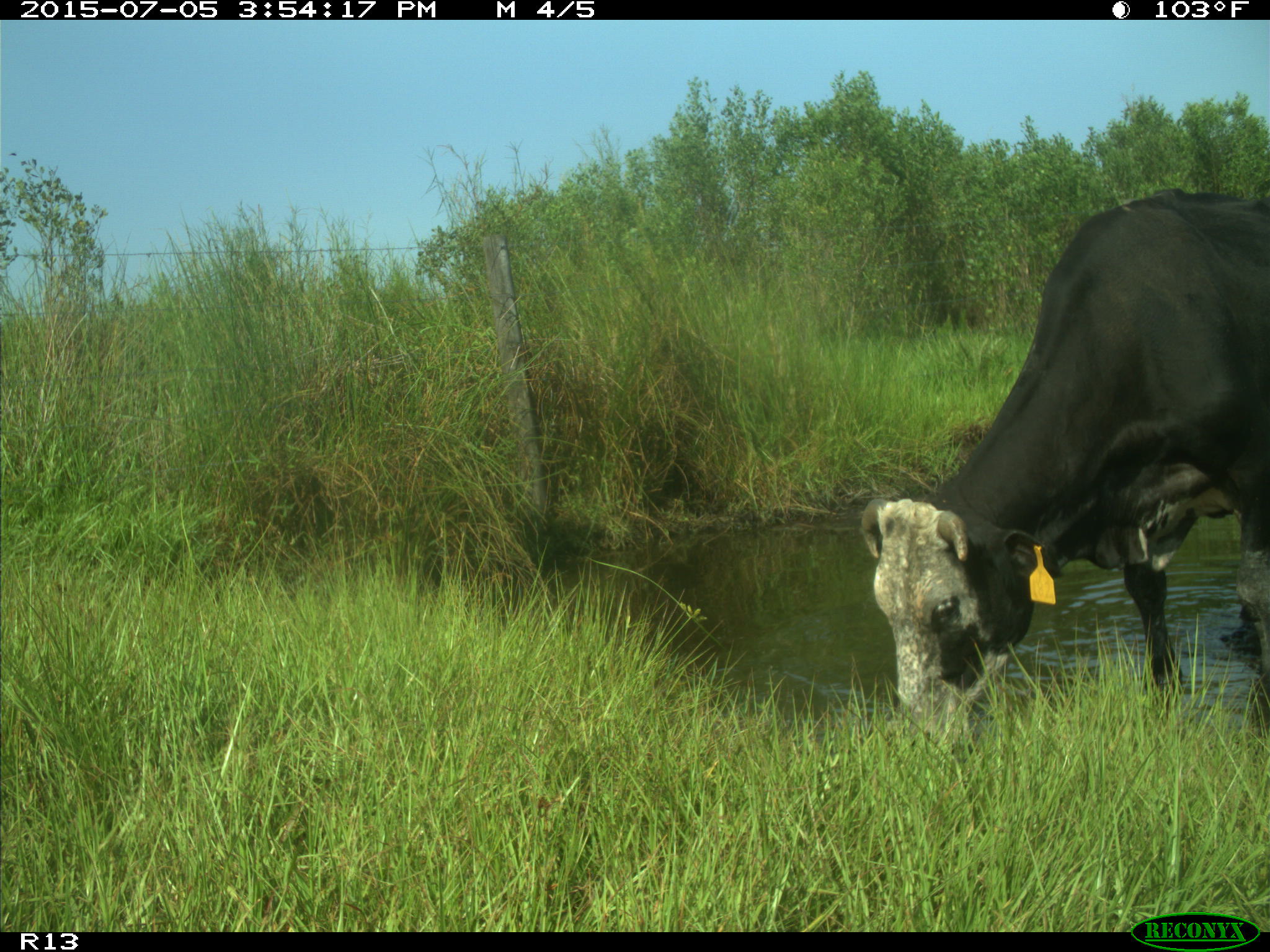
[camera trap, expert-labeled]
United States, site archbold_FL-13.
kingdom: Animalia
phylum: Chordata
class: Mammalia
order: Artiodactyla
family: Bovidae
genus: Bos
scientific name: Bos taurus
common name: domestic cow